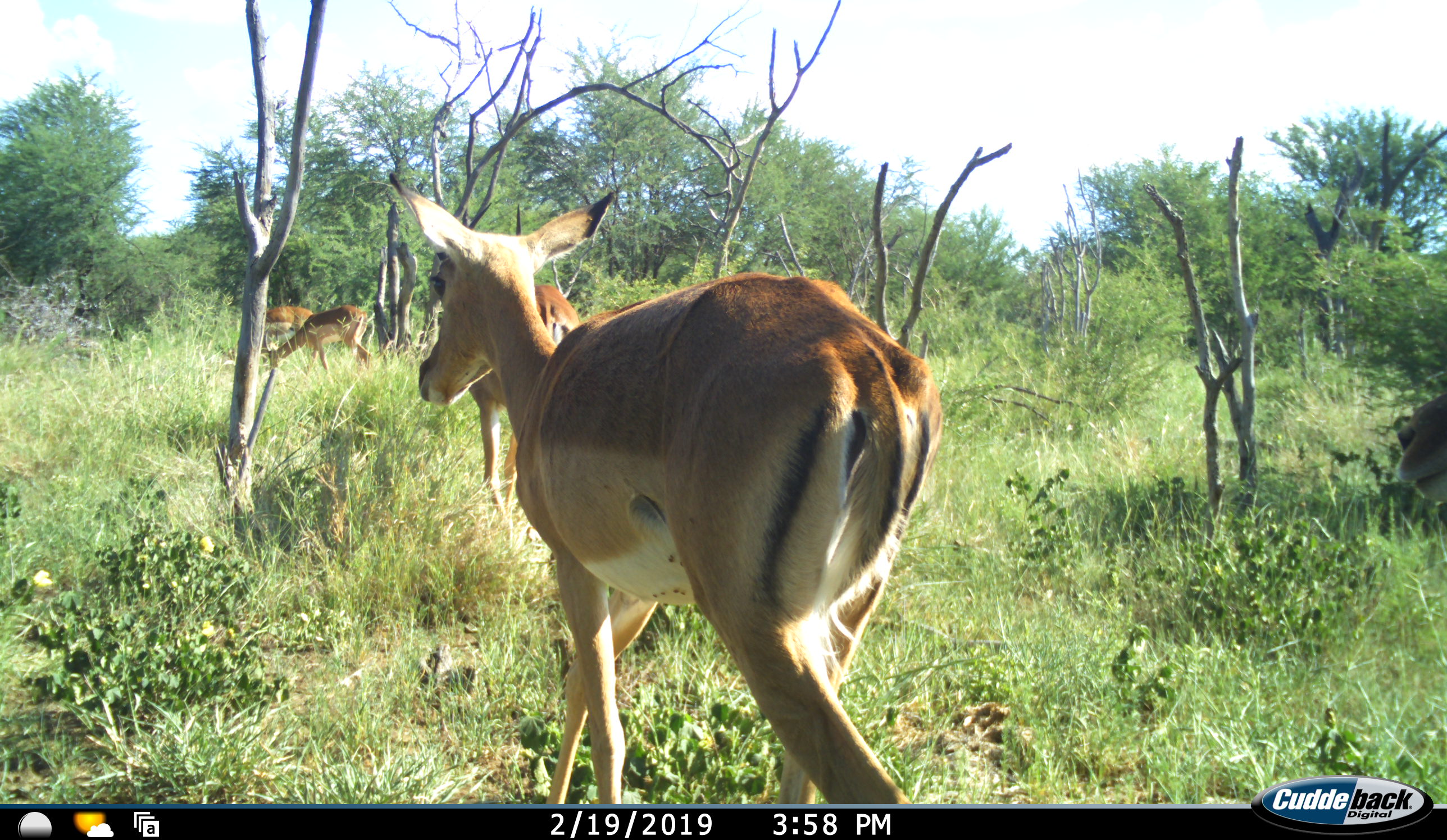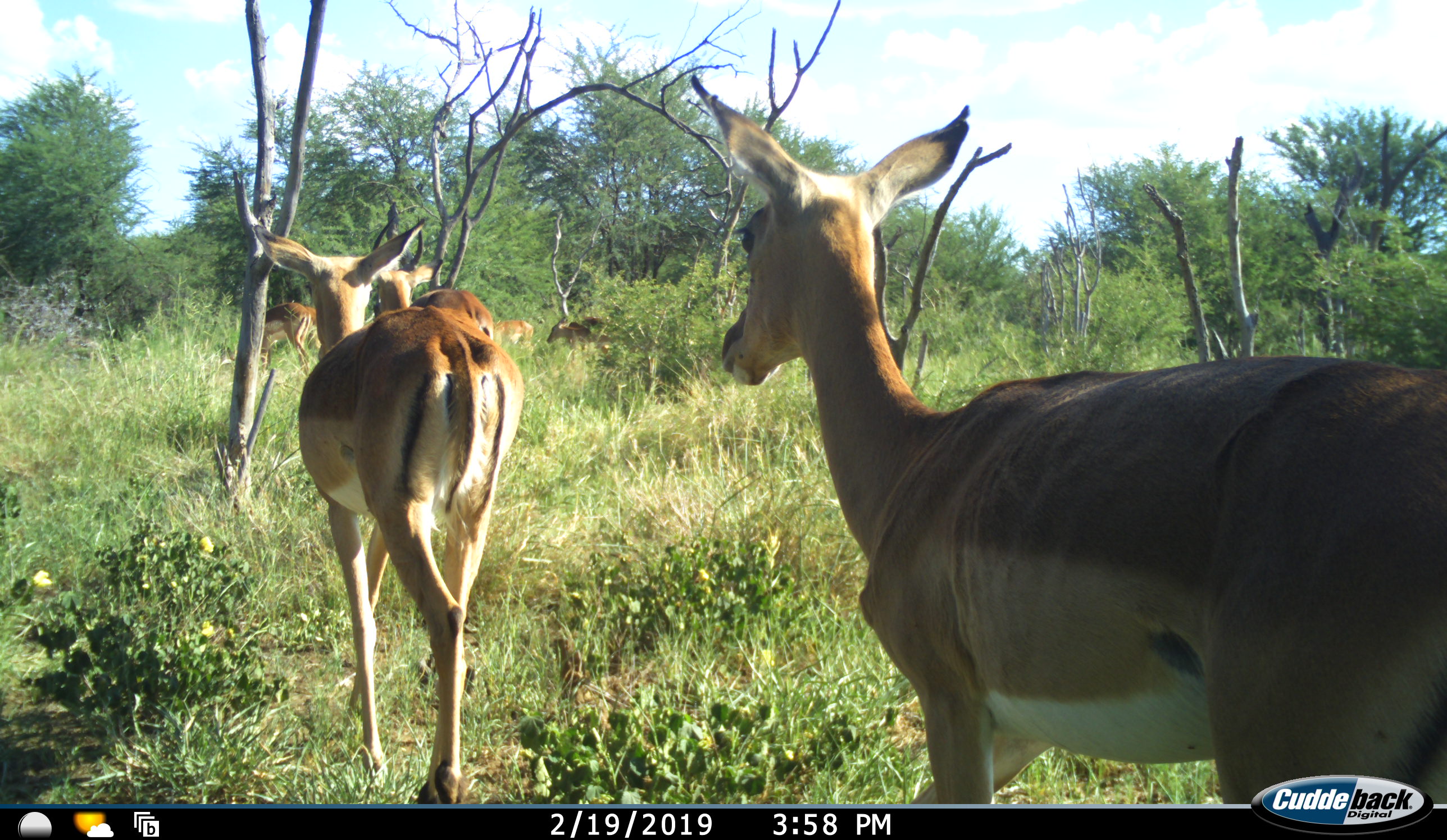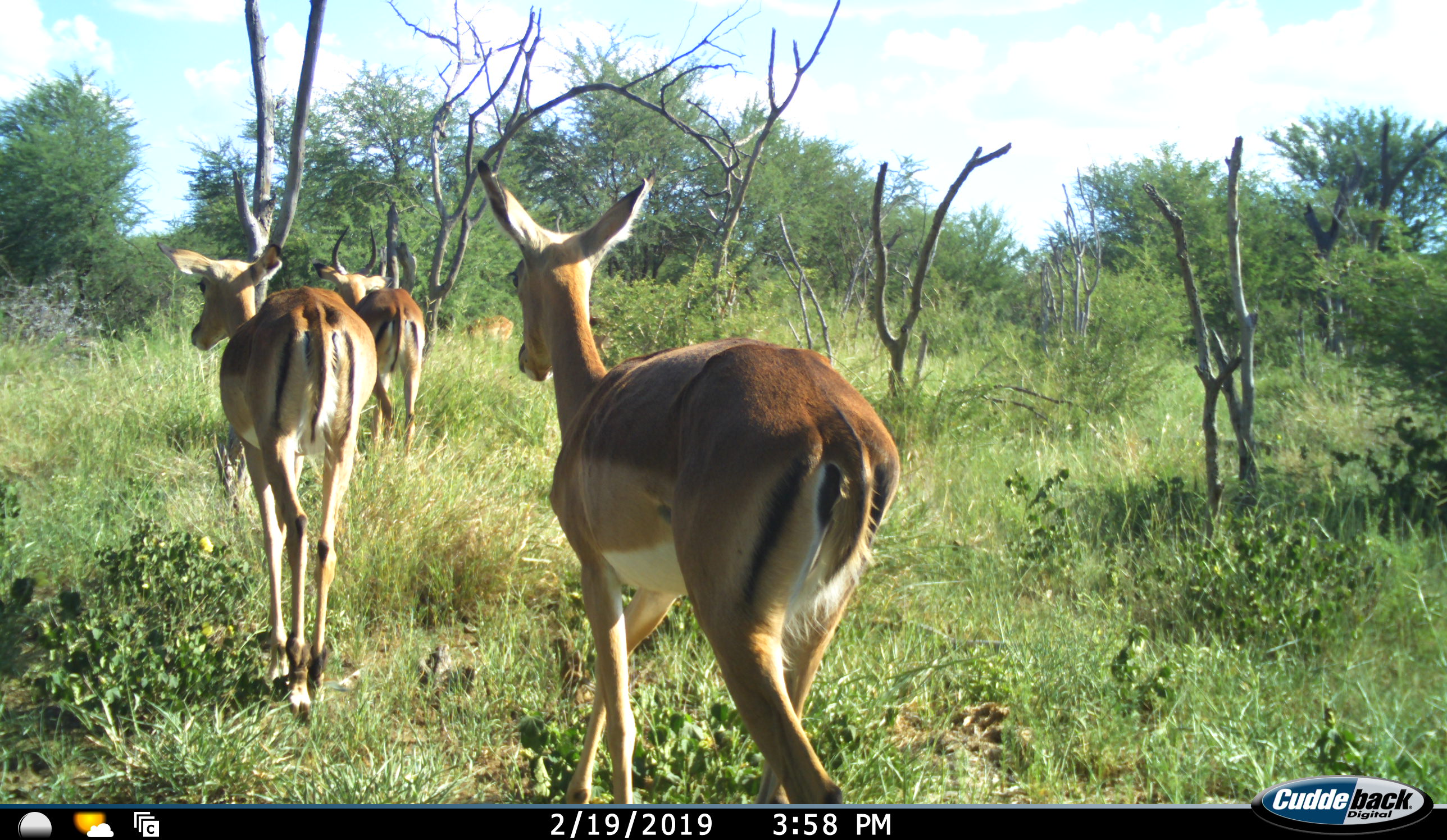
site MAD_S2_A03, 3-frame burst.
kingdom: Animalia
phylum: Chordata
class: Mammalia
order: Artiodactyla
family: Bovidae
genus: Aepyceros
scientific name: Aepyceros melampus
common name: impala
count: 6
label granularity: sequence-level